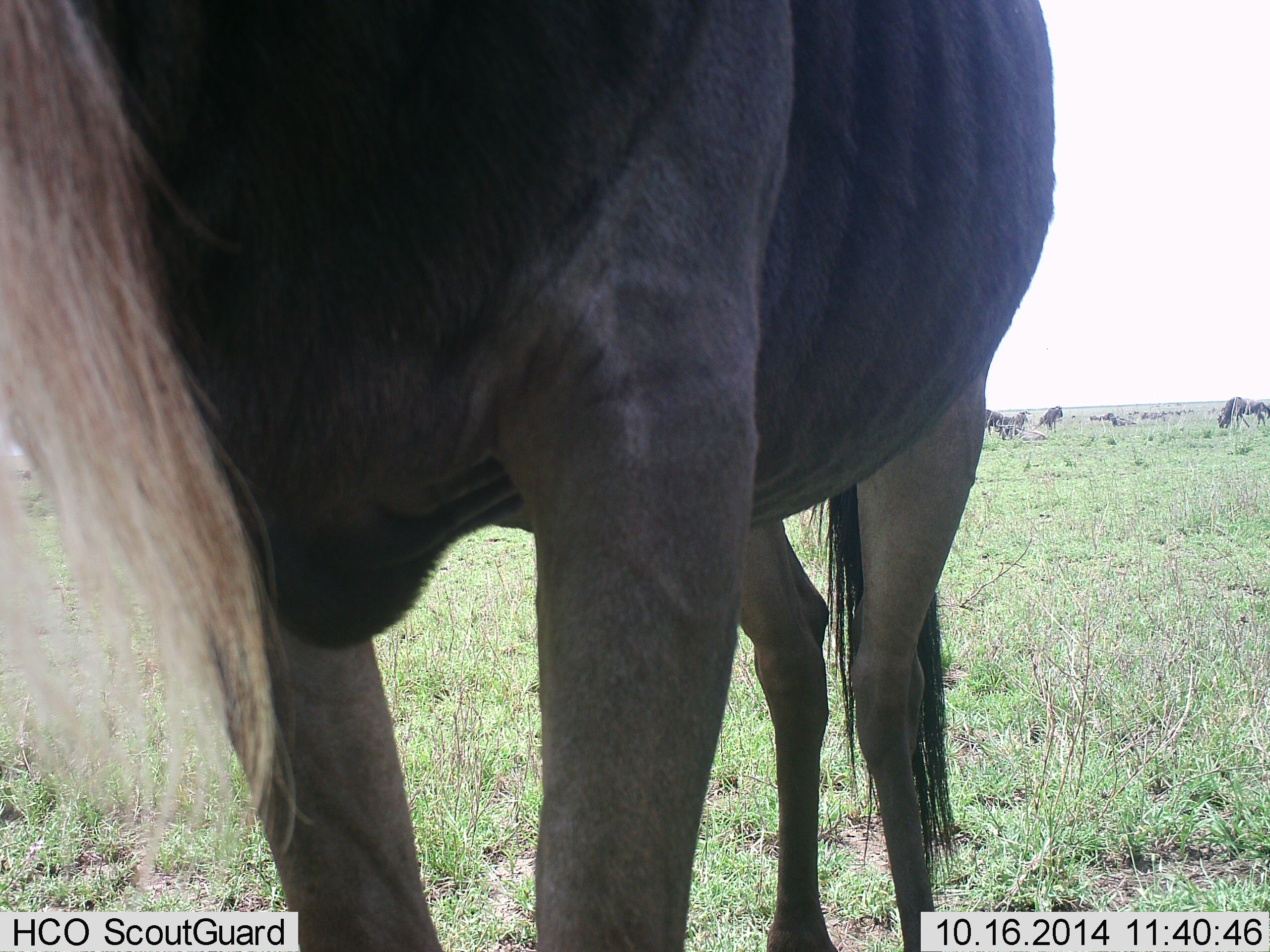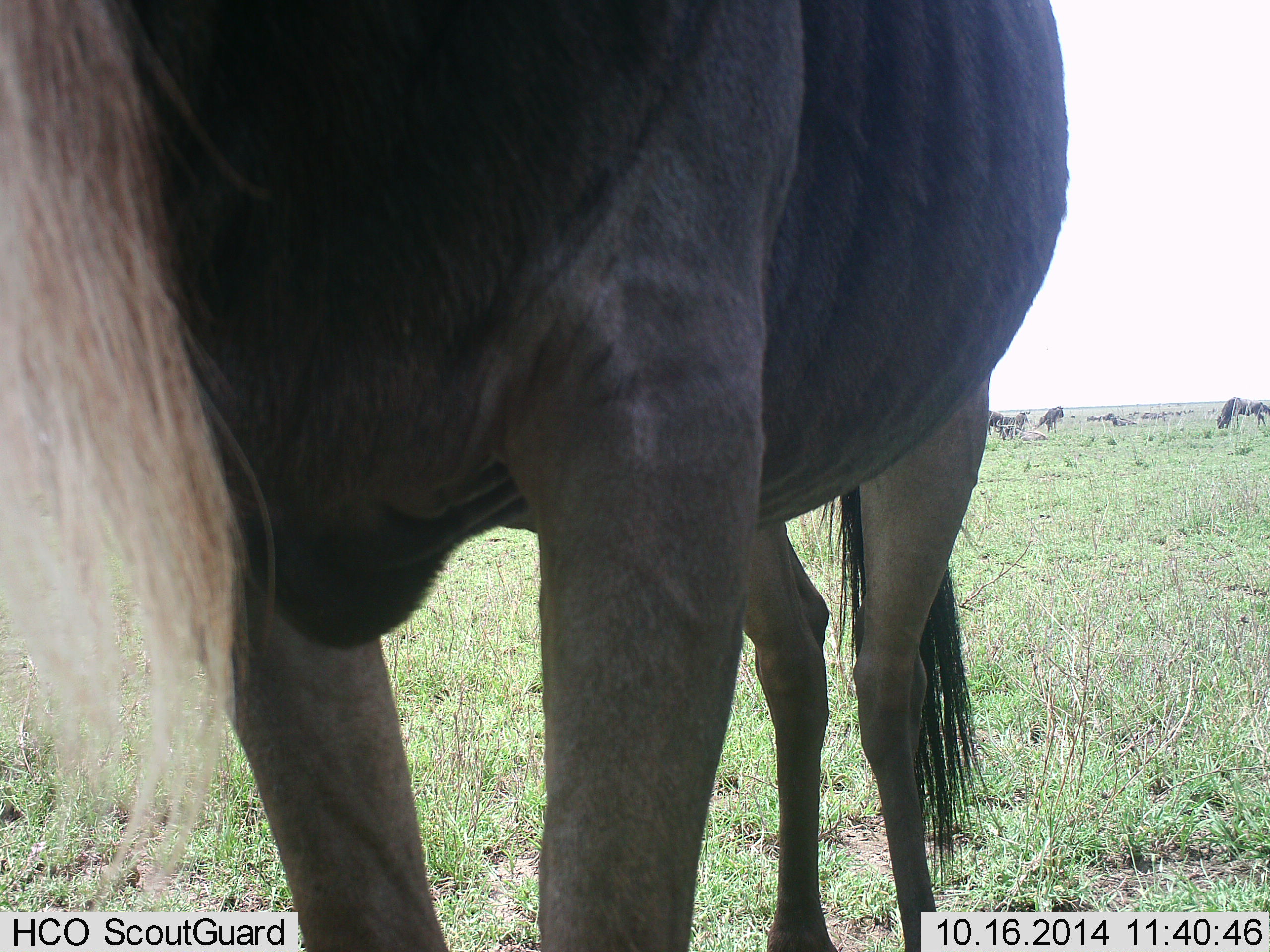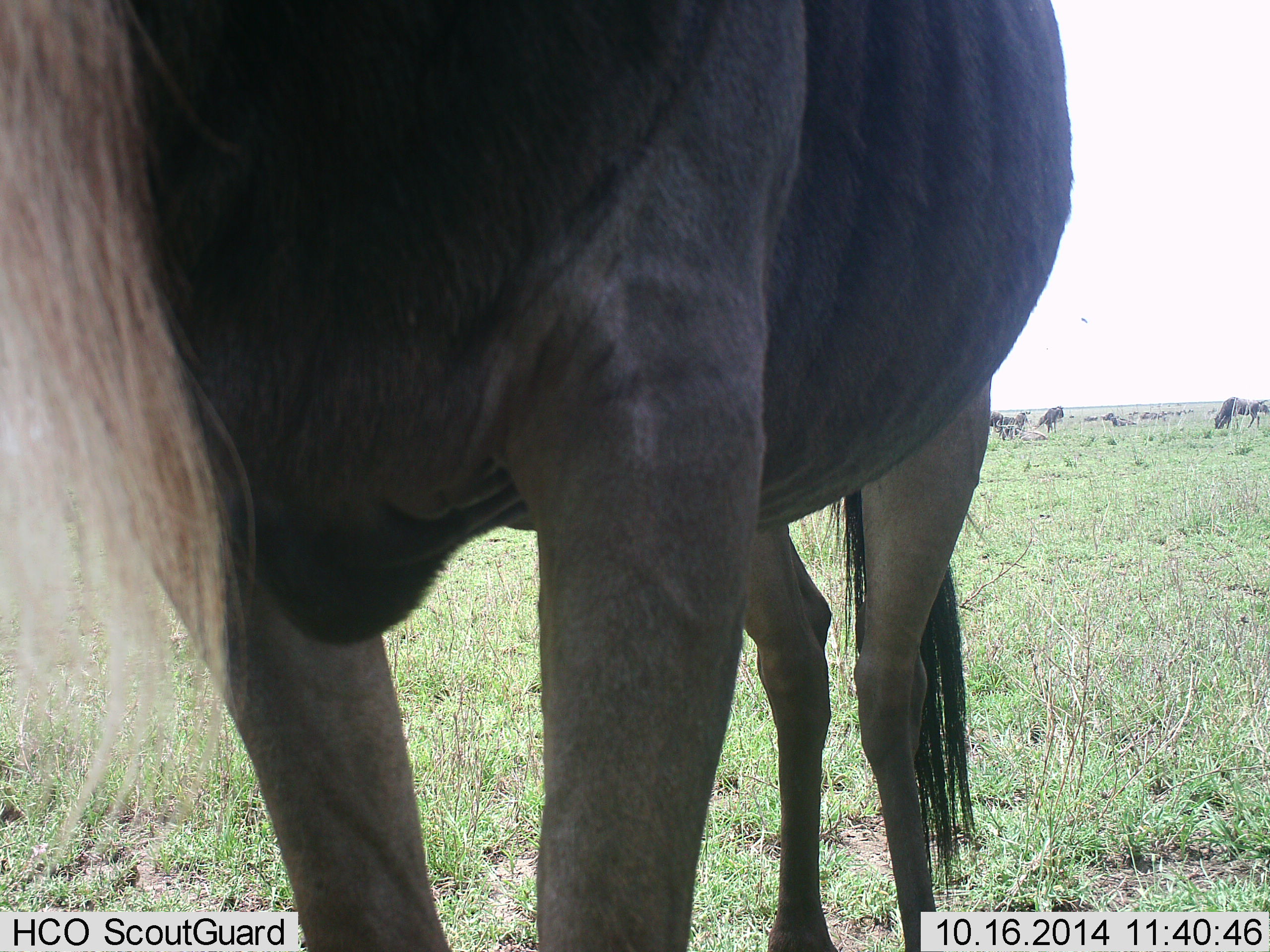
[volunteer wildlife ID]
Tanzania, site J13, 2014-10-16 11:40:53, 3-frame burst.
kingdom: Animalia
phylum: Chordata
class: Mammalia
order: Artiodactyla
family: Bovidae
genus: Connochaetes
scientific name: Connochaetes taurinus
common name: blue wildebeest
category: wildebeest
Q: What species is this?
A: Wildebeest (blue wildebeest) (Connochaetes taurinus).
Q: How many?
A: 7.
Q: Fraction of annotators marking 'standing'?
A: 60%.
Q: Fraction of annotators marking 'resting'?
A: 20%.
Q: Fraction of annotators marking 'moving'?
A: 40%.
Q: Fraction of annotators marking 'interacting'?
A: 0%.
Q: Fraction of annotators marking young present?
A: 0%.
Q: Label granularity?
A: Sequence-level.